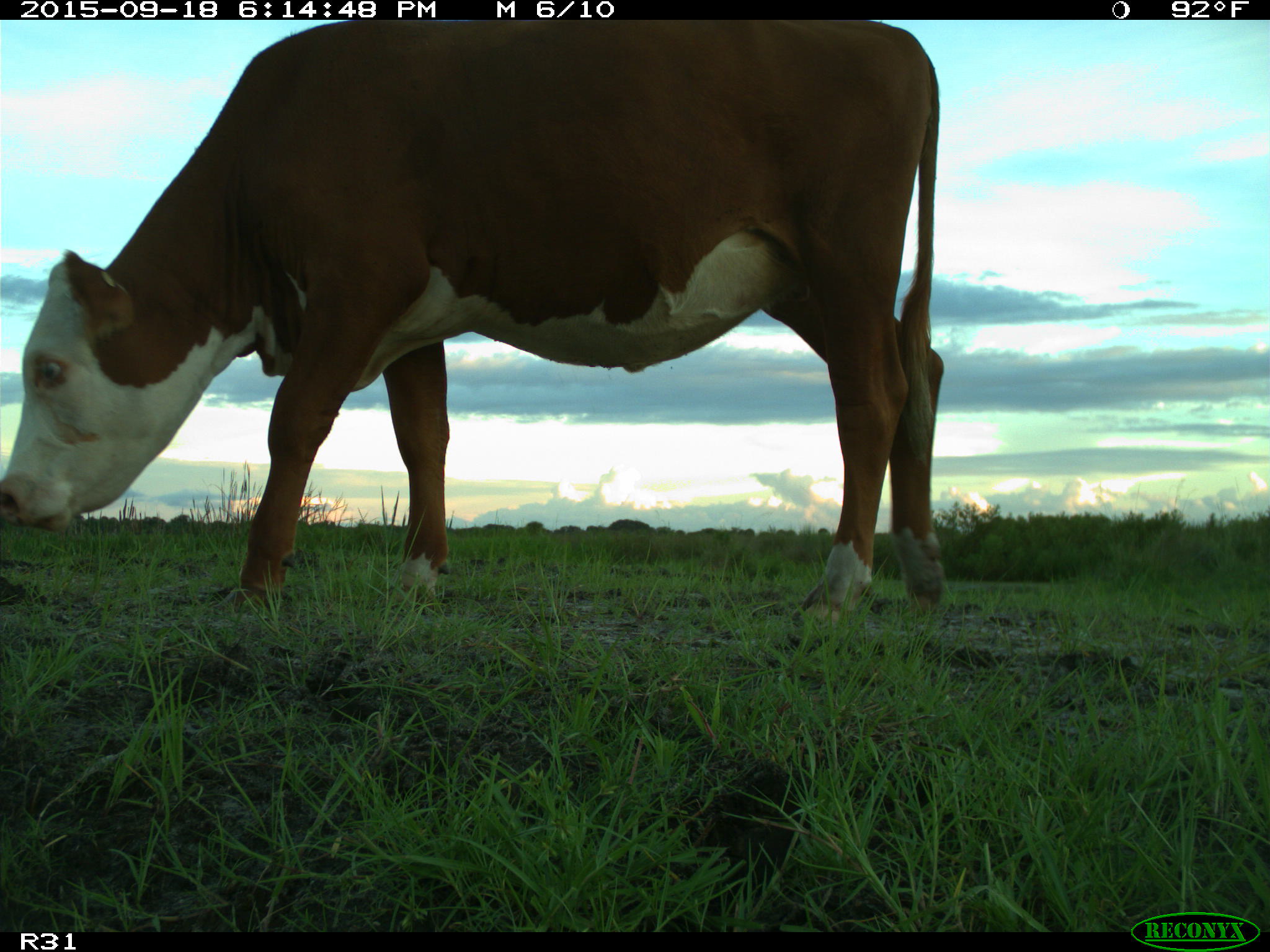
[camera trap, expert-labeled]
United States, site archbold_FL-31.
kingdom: Animalia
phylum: Chordata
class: Mammalia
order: Artiodactyla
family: Bovidae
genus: Bos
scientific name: Bos taurus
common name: domestic cow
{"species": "Bos taurus (domestic cow)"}